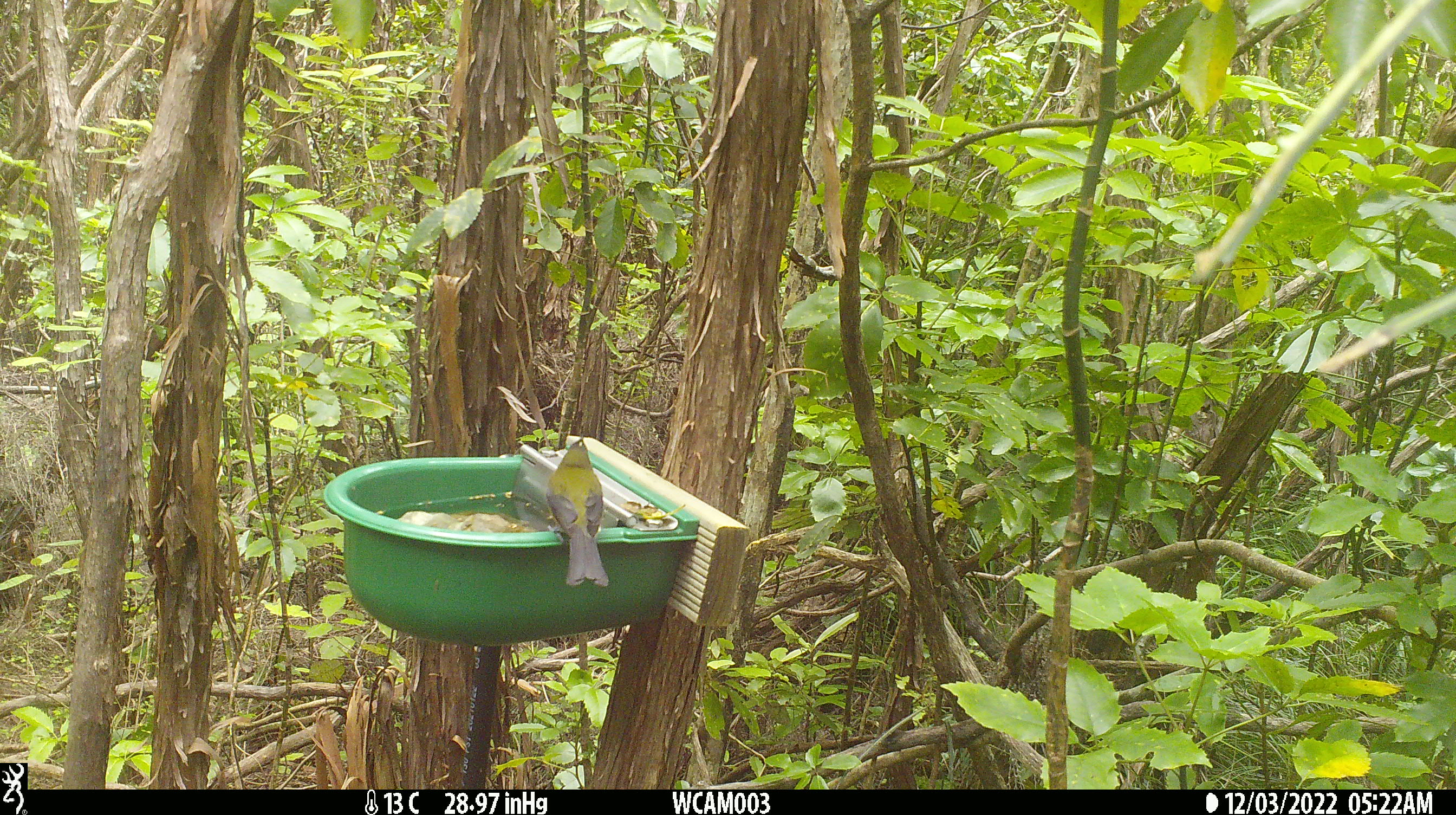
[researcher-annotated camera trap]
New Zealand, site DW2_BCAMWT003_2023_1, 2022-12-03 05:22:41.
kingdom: Animalia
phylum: Chordata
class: Aves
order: Passeriformes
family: Meliphagidae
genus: Anthornis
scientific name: Anthornis melanura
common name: new zealand bellbird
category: bellbird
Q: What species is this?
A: Bellbird (new zealand bellbird) (Anthornis melanura).